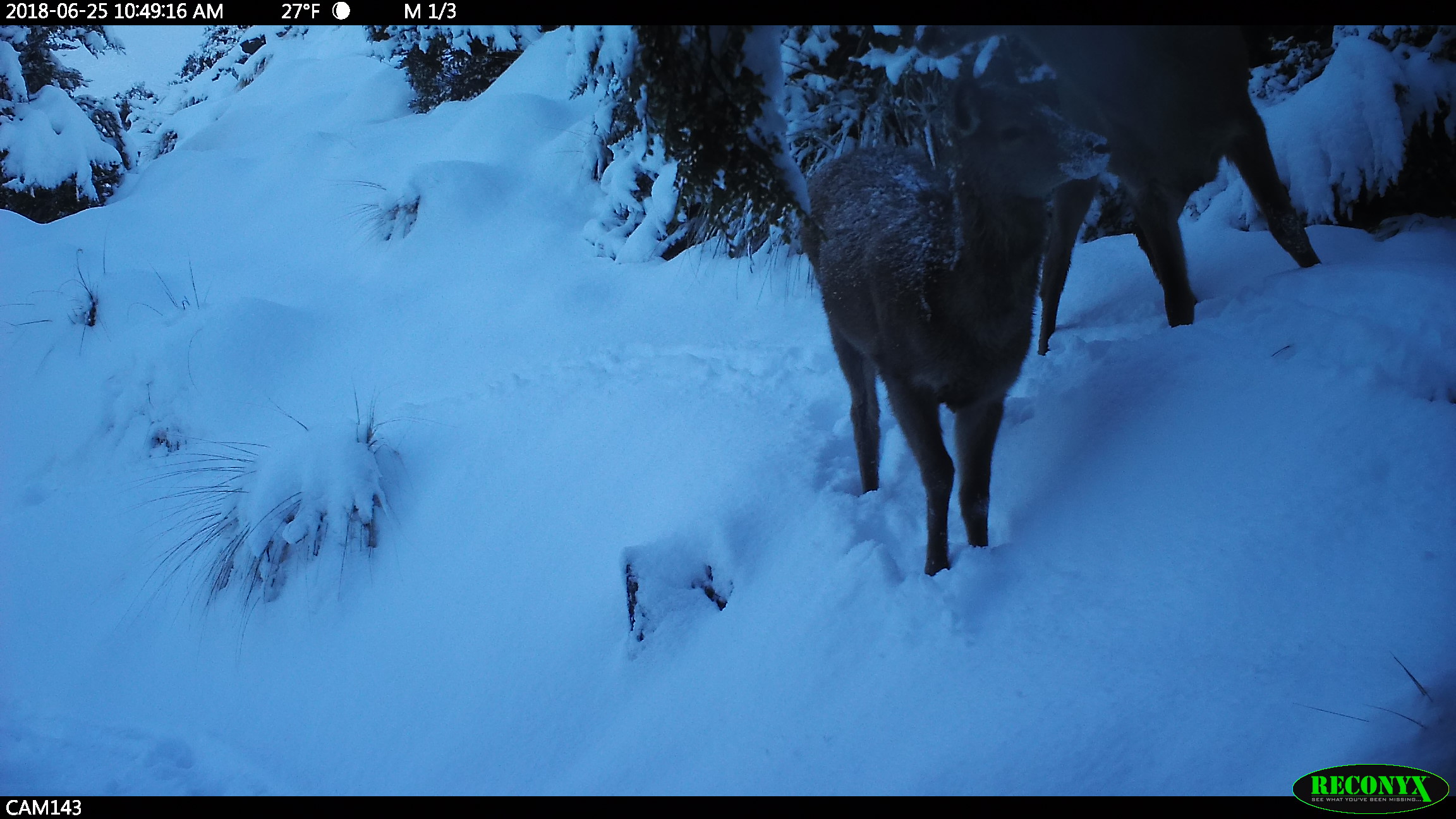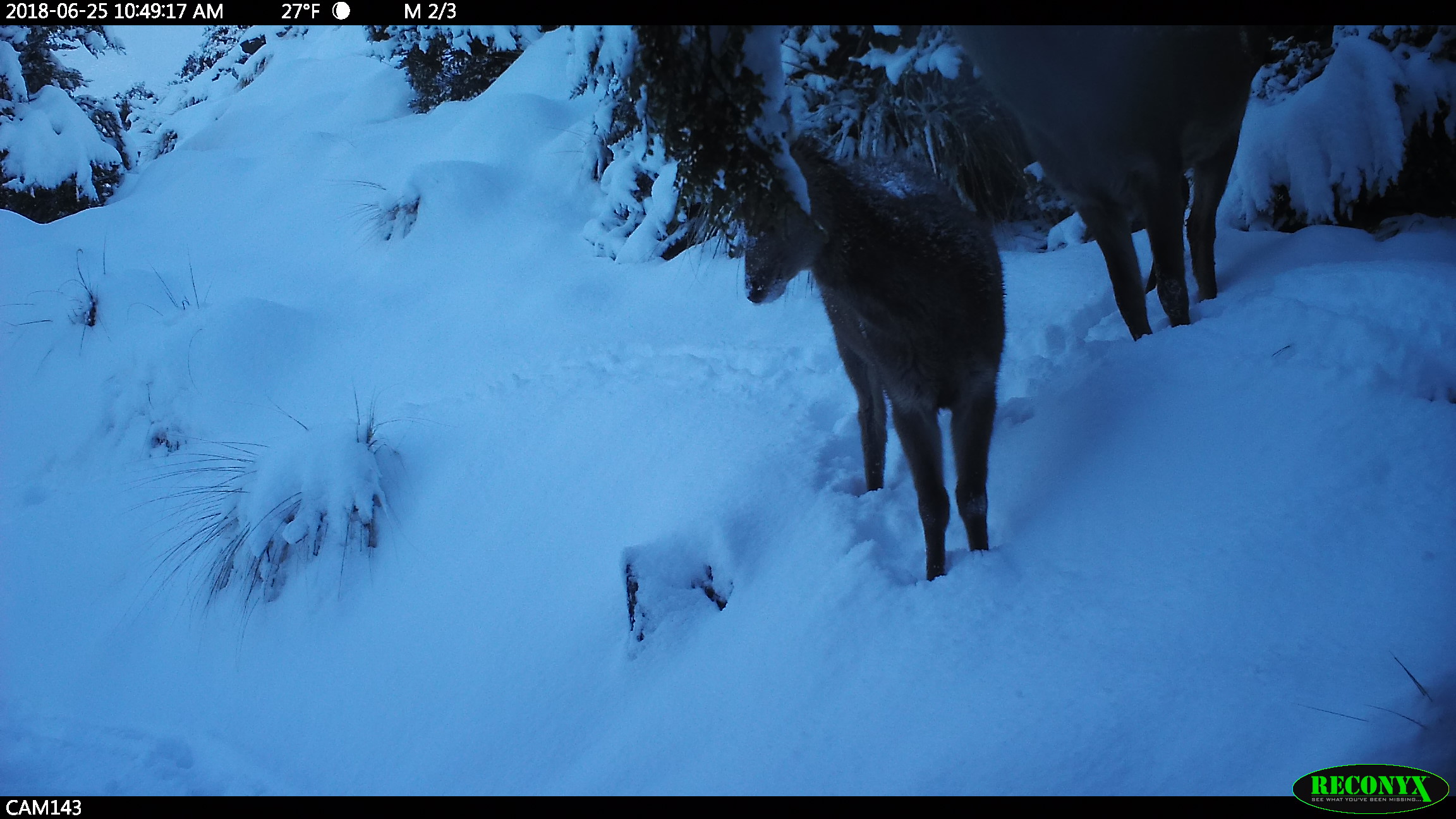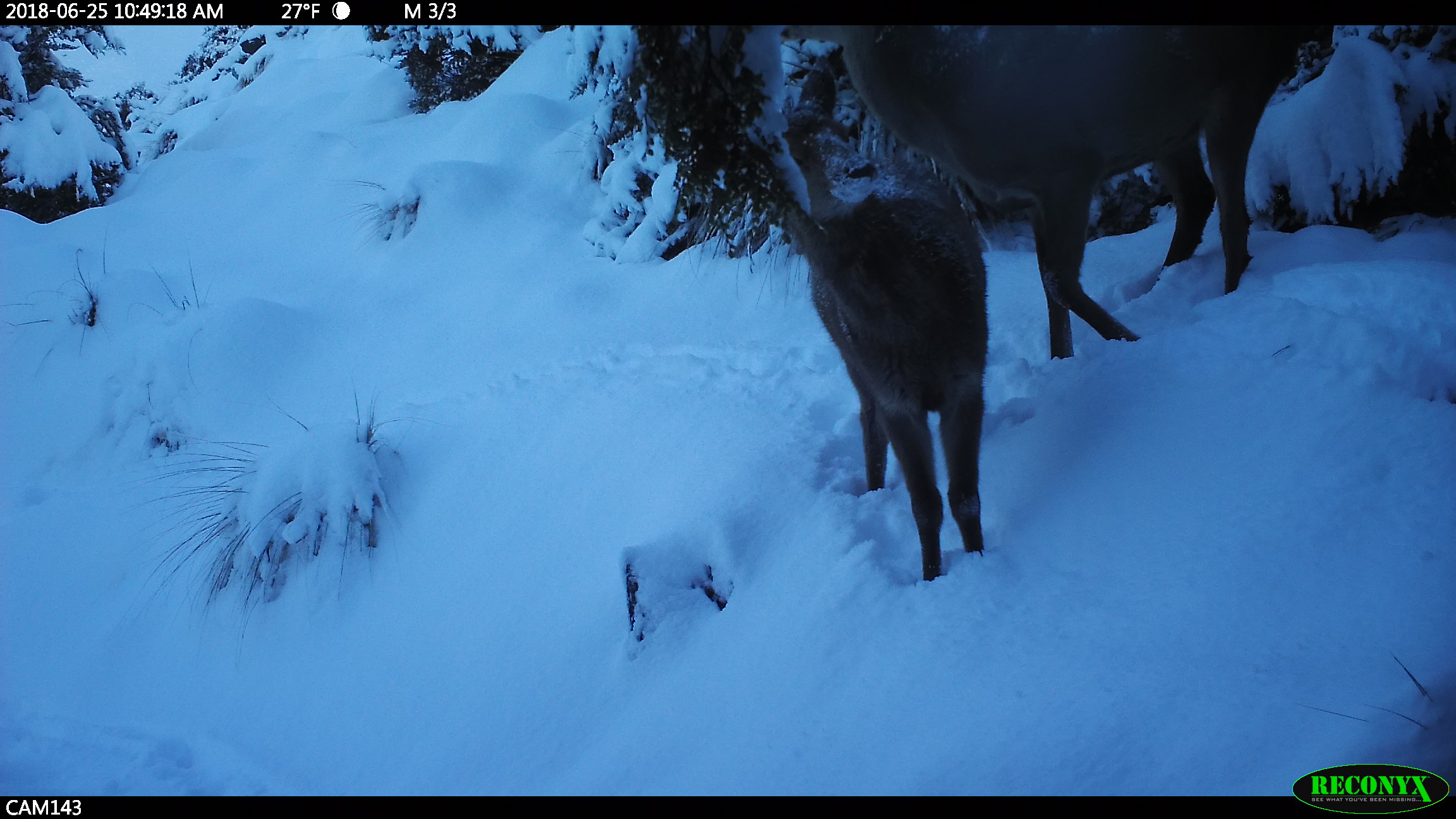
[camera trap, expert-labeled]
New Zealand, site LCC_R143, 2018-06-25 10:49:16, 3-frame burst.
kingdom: Animalia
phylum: Chordata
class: Mammalia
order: Artiodactyla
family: Cervidae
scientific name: Cervidae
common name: deer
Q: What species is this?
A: Deer (Cervidae).